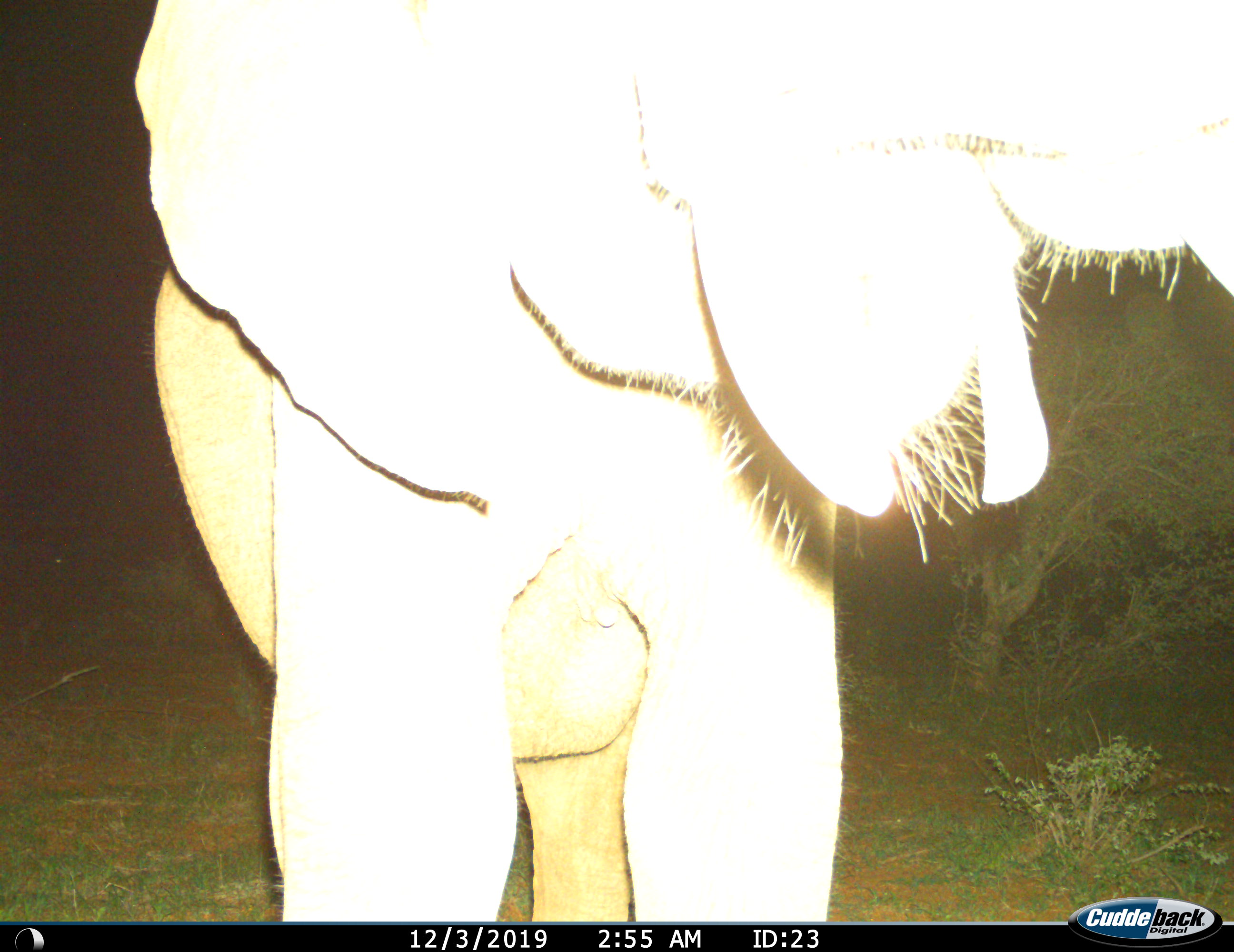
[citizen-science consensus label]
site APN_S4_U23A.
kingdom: Animalia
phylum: Chordata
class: Mammalia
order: Proboscidea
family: Elephantidae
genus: Loxodonta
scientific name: Loxodonta africana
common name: african bush elephant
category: elephant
Elephant (african bush elephant) (Loxodonta africana), count 1. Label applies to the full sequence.